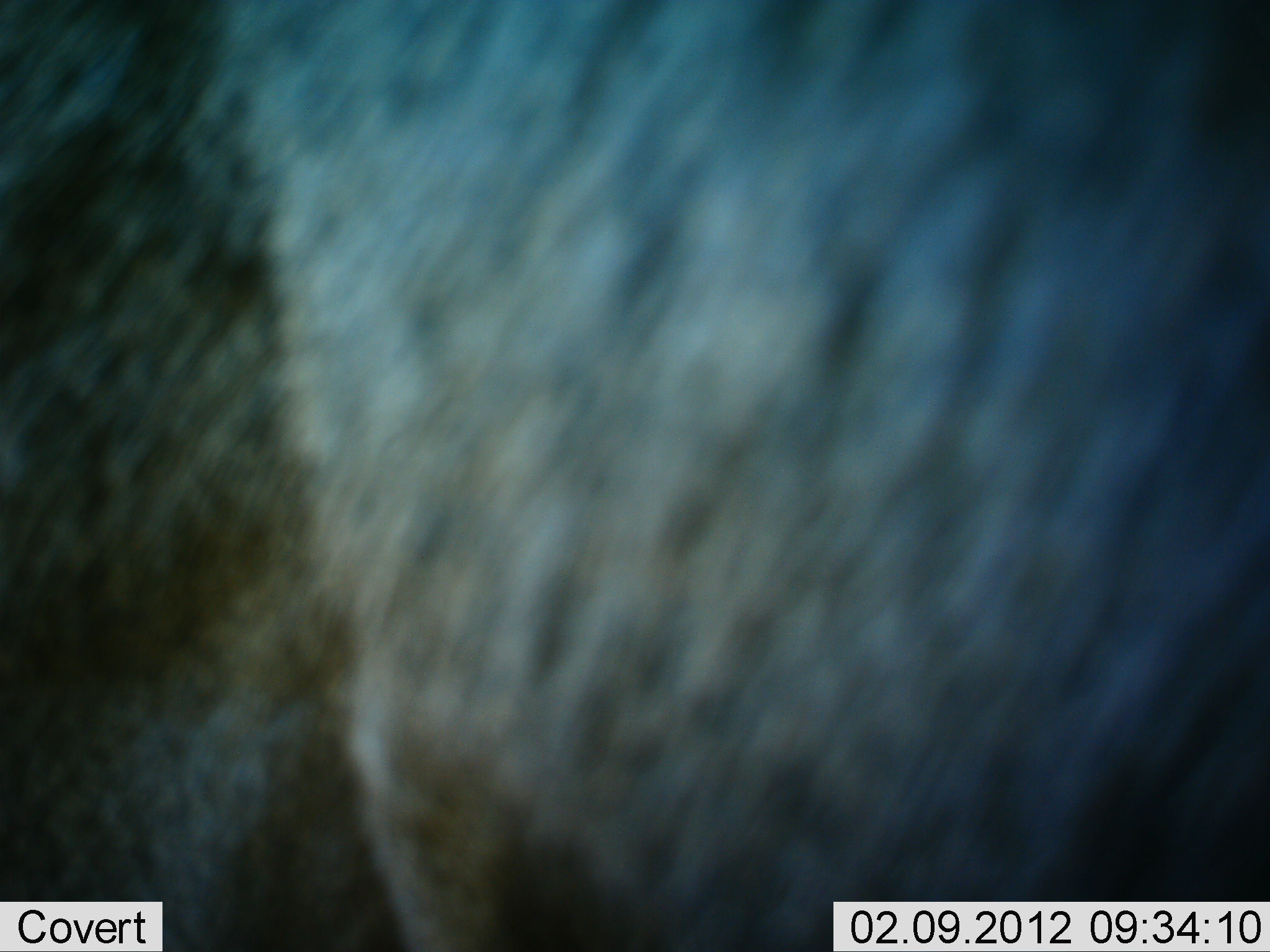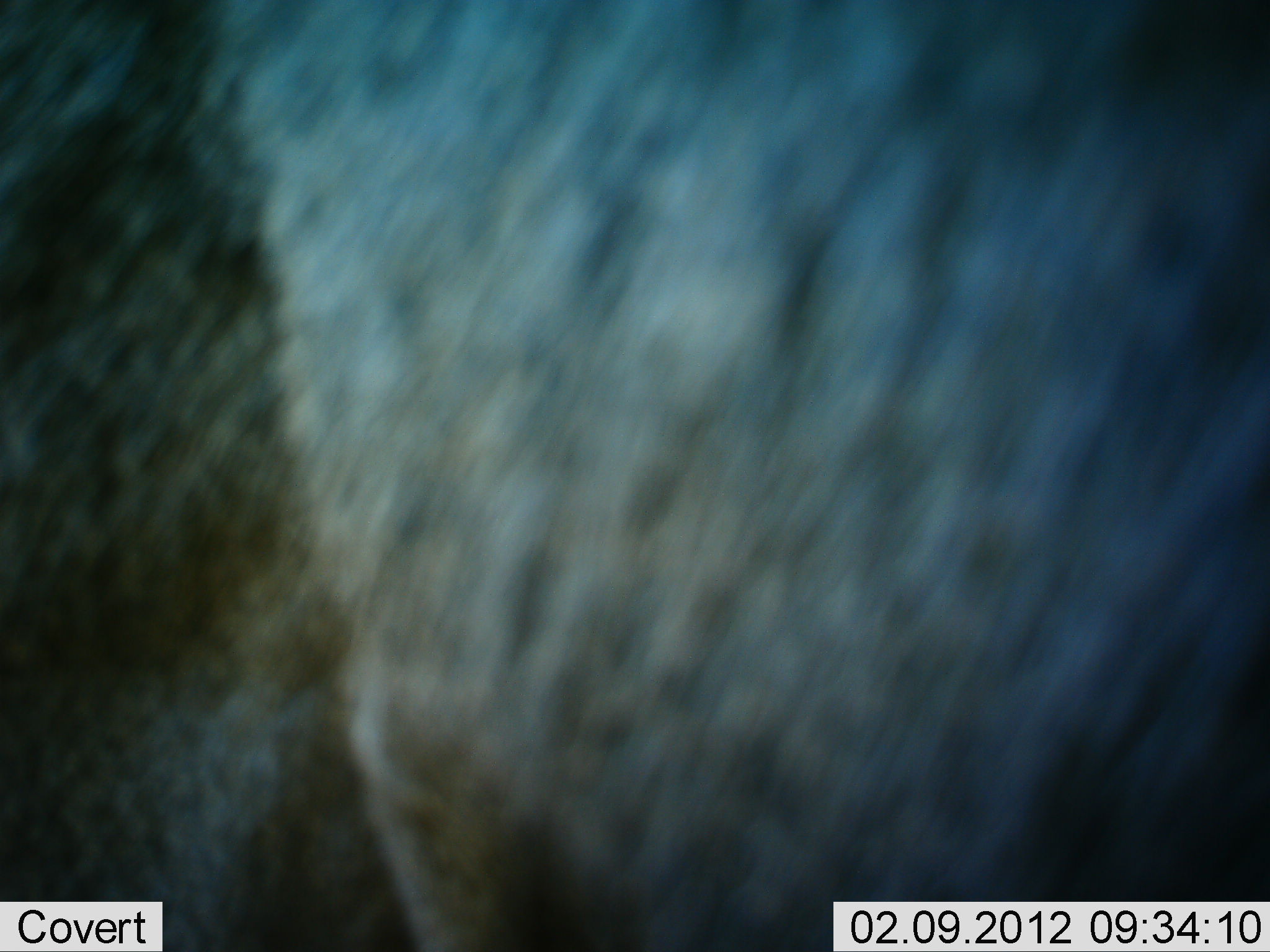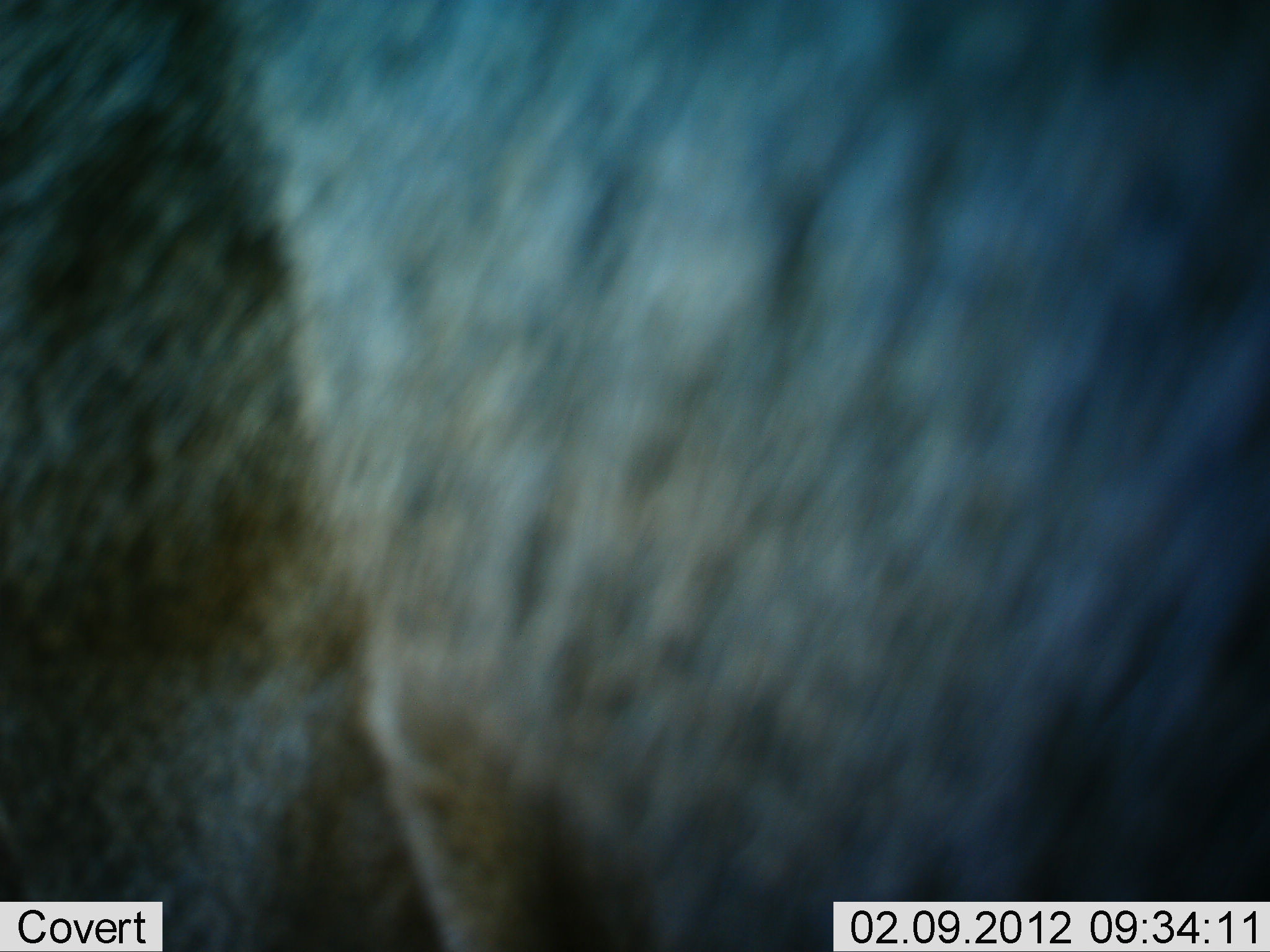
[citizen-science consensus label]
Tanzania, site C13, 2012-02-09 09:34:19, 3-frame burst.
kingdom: Animalia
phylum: Chordata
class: Mammalia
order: Artiodactyla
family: Bovidae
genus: Connochaetes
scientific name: Connochaetes taurinus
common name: blue wildebeest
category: wildebeest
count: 1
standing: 100%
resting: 0%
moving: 0%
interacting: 0%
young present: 0%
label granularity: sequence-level